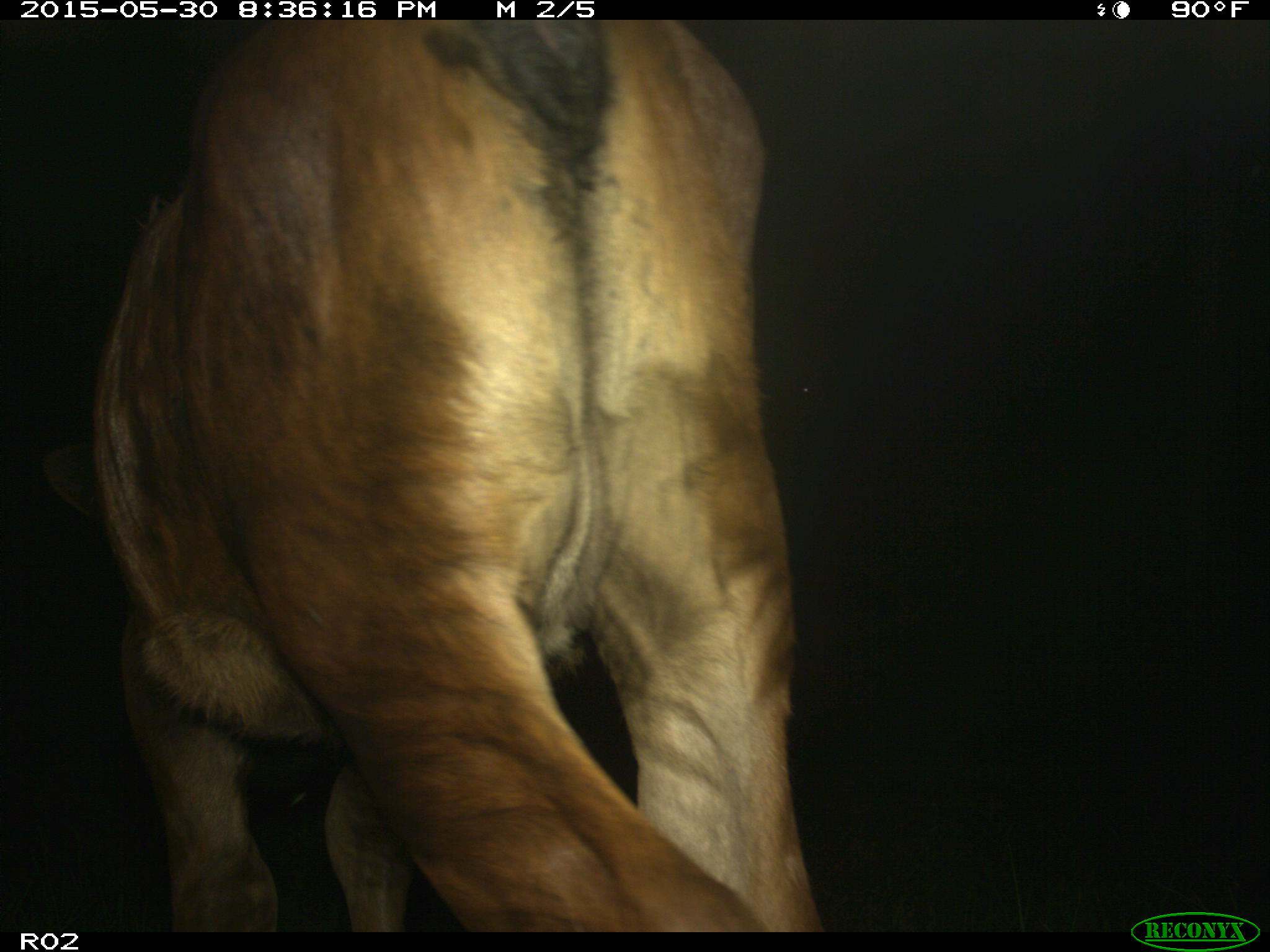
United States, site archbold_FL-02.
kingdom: Animalia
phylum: Chordata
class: Mammalia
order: Artiodactyla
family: Bovidae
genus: Bos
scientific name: Bos taurus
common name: domestic cow